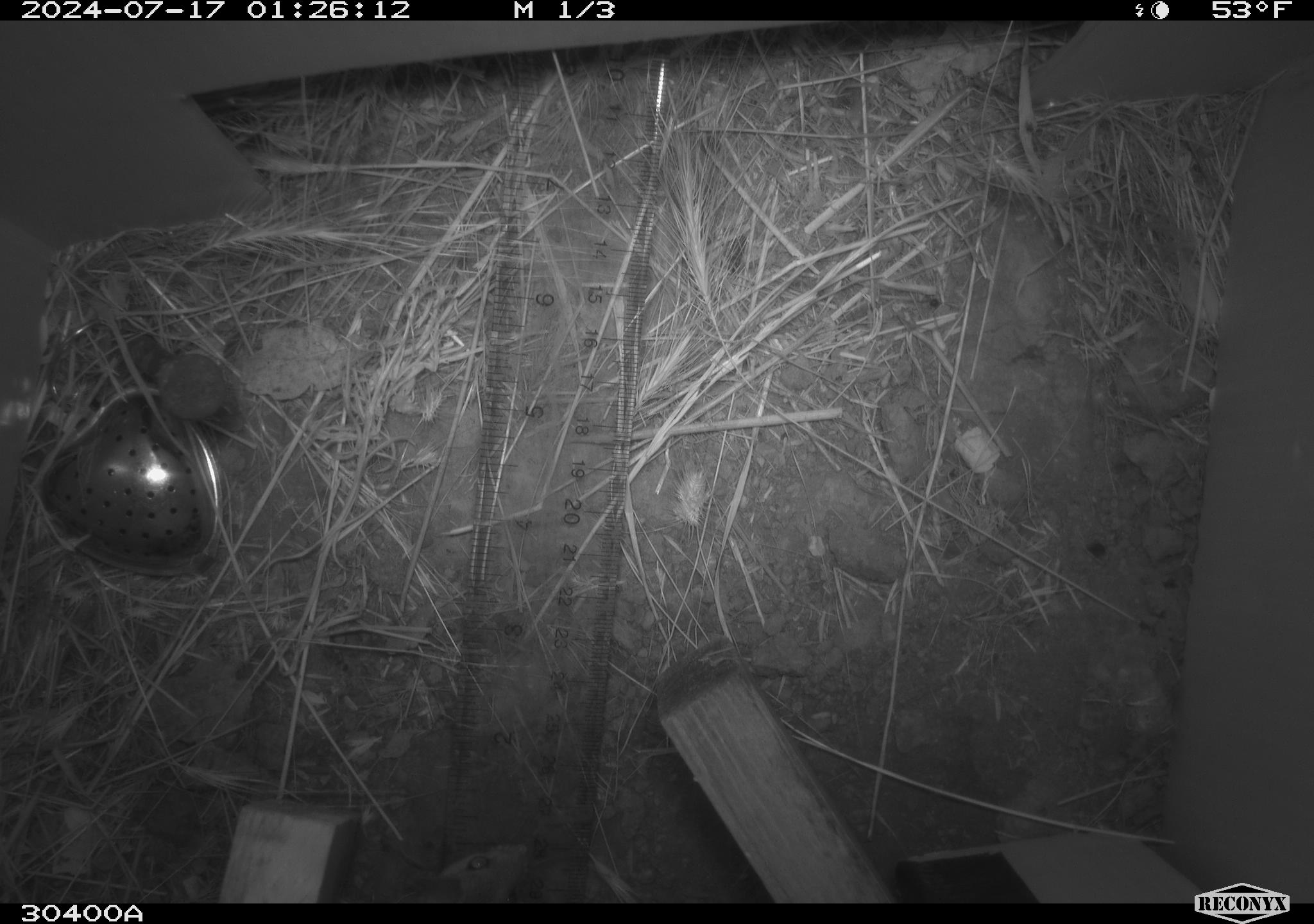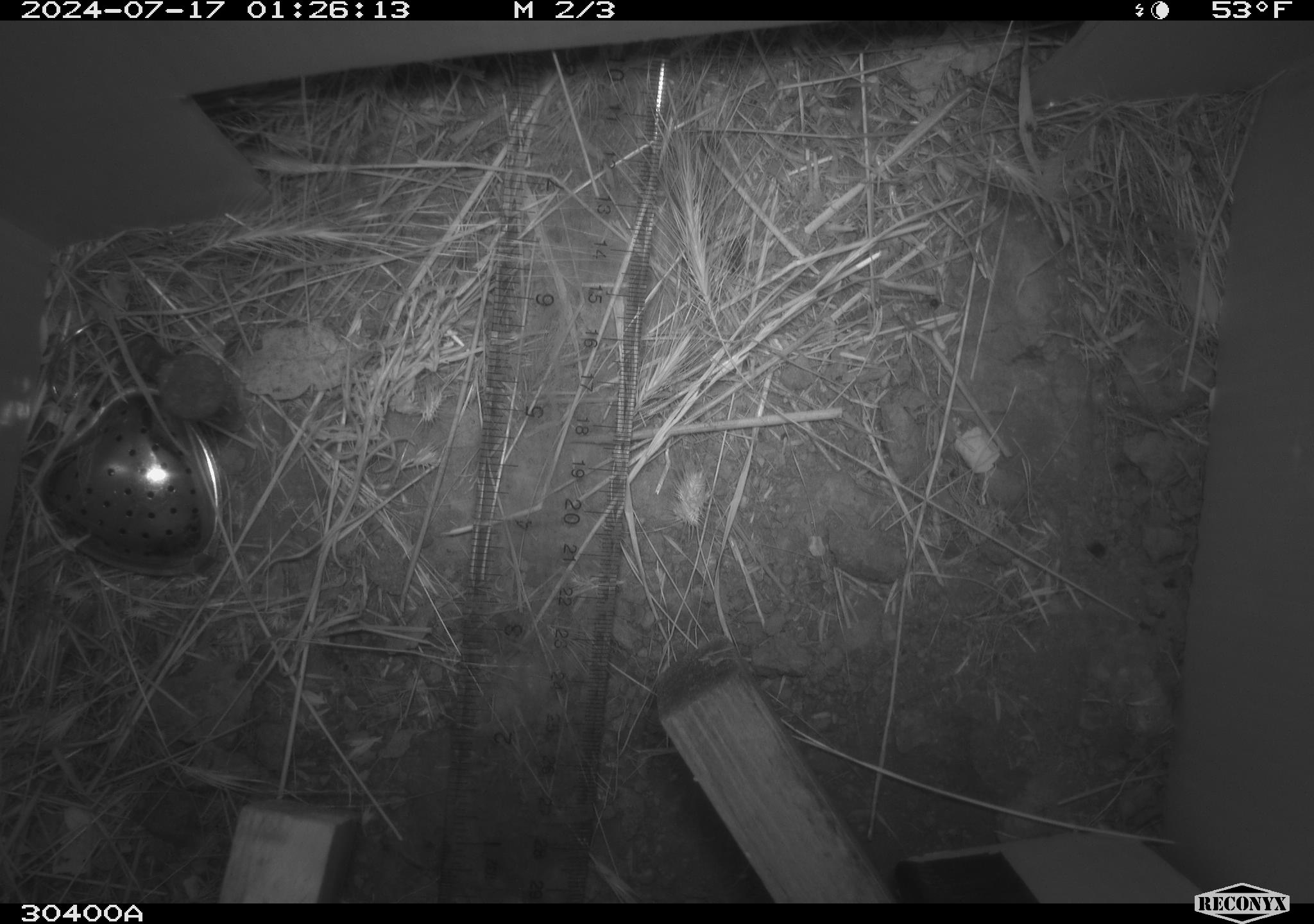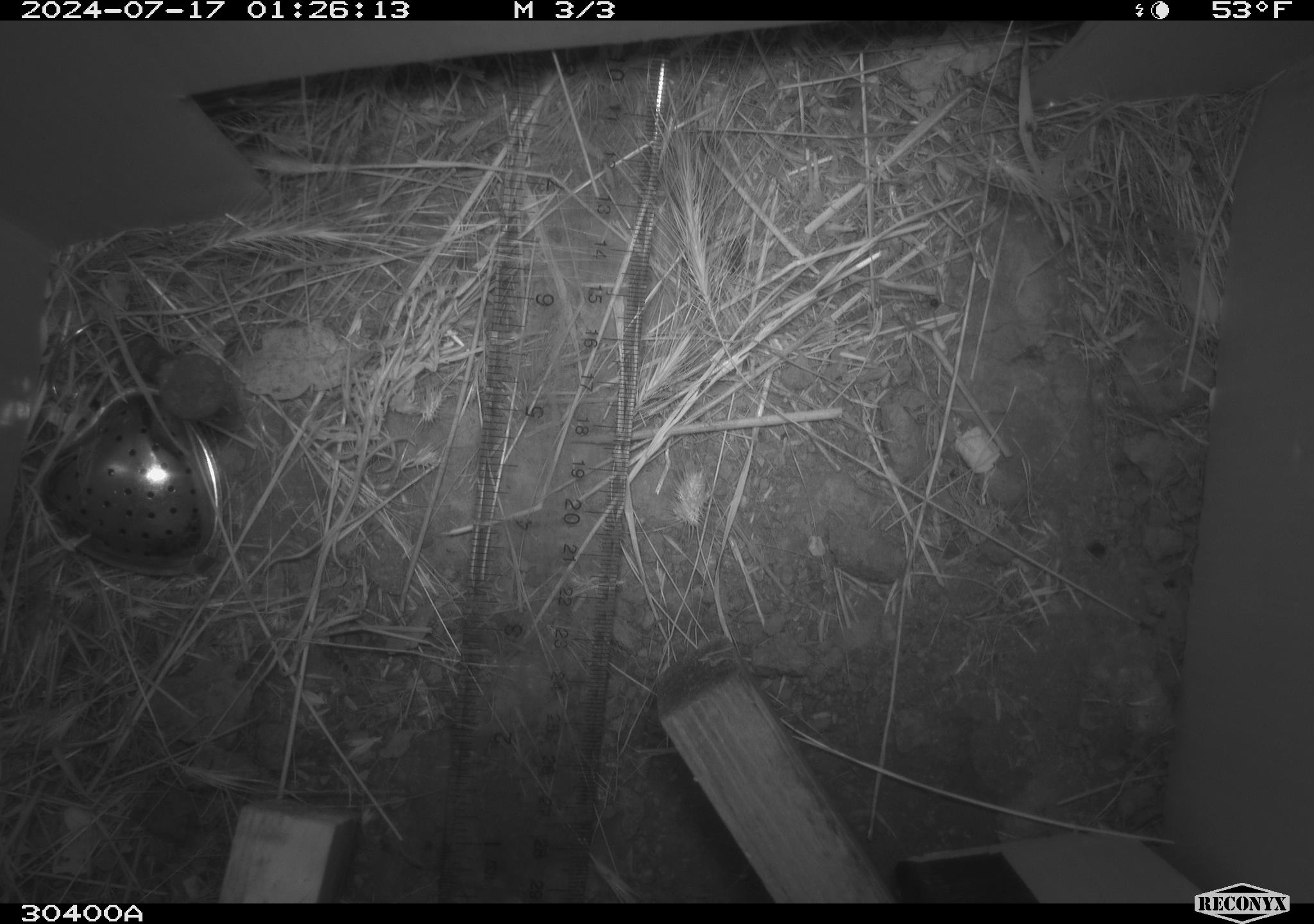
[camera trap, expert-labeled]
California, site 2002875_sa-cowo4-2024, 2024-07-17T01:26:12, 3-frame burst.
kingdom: Animalia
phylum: Chordata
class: Mammalia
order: Rodentia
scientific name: Rodentia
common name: mouse species